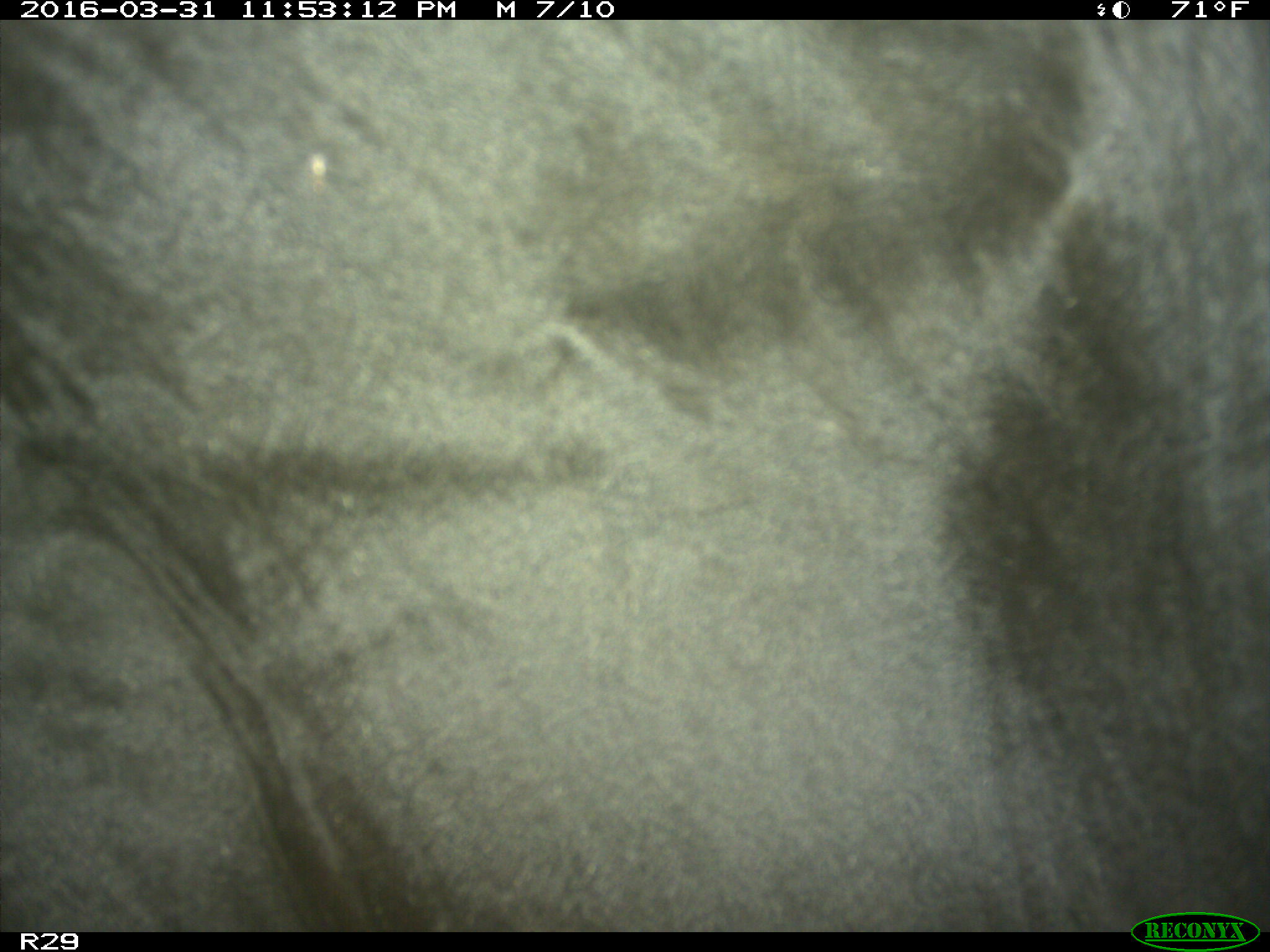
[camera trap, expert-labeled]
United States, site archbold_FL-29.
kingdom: Animalia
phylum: Chordata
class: Mammalia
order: Artiodactyla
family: Bovidae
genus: Bos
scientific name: Bos taurus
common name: domestic cow